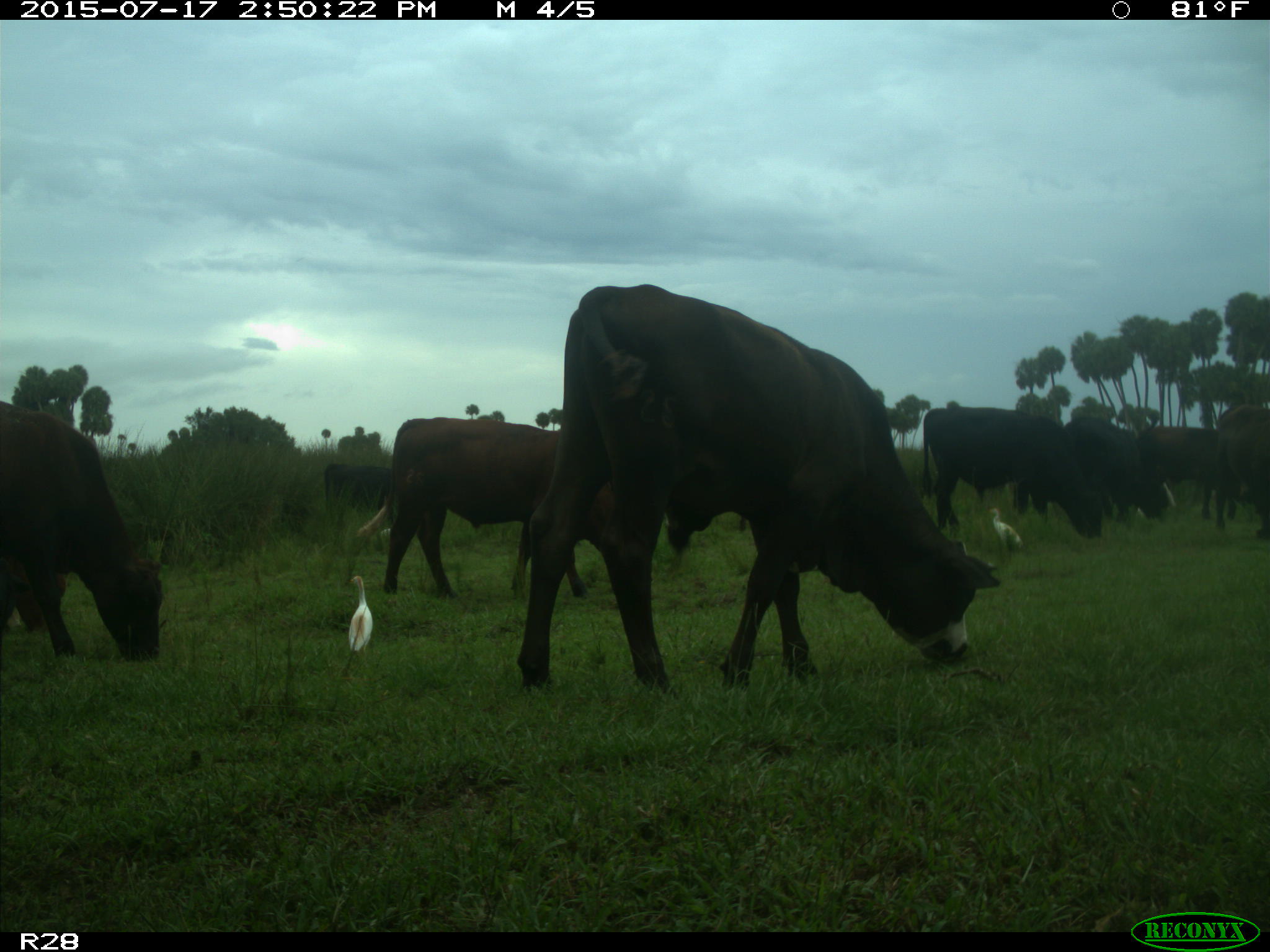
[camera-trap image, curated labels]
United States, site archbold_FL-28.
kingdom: Animalia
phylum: Chordata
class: Mammalia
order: Artiodactyla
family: Bovidae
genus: Bos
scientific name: Bos taurus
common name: domestic cow